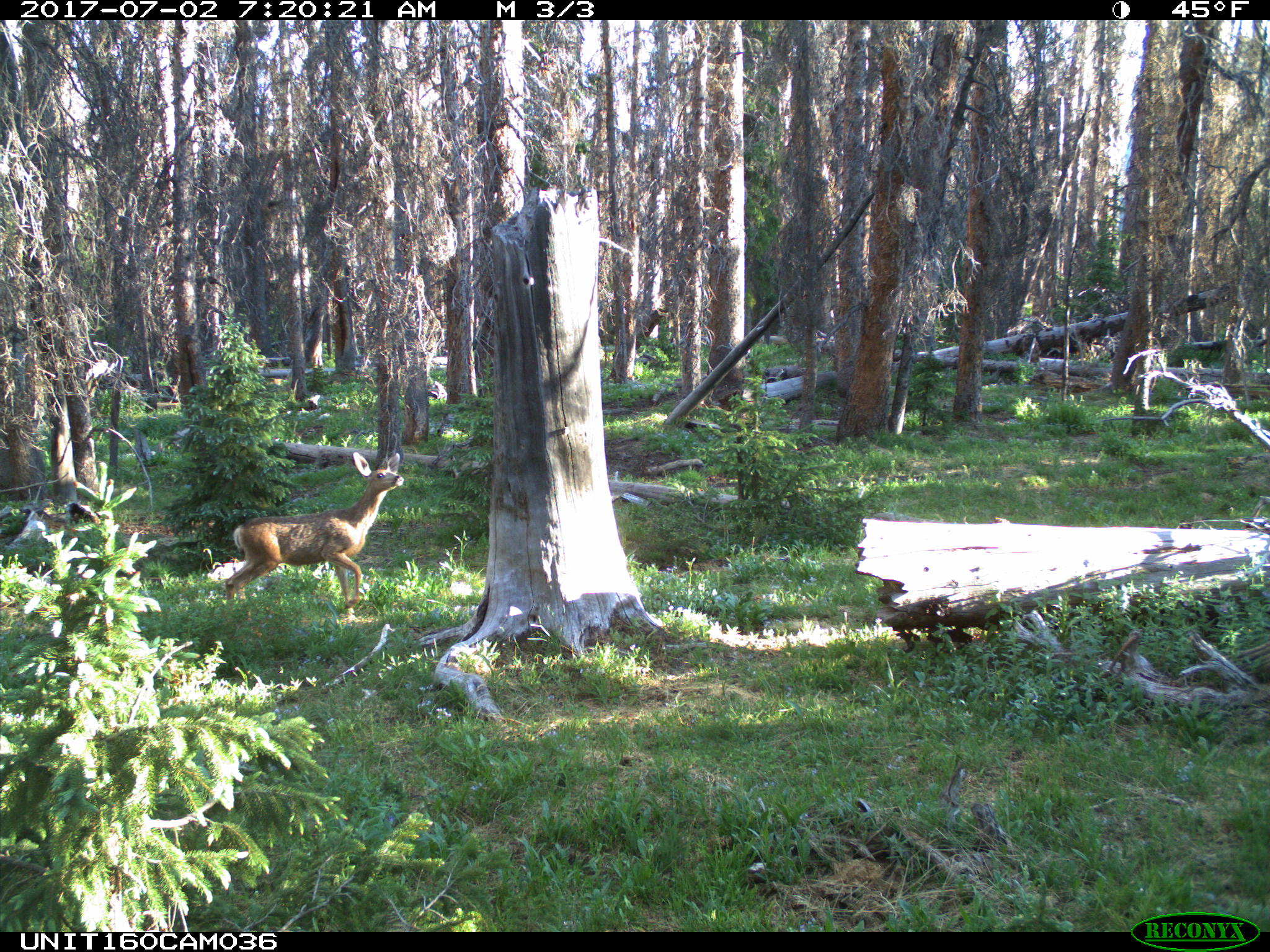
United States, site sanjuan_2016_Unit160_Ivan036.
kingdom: Animalia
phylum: Chordata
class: Mammalia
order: Artiodactyla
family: Cervidae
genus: Odocoileus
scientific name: Odocoileus hemionus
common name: mule deer